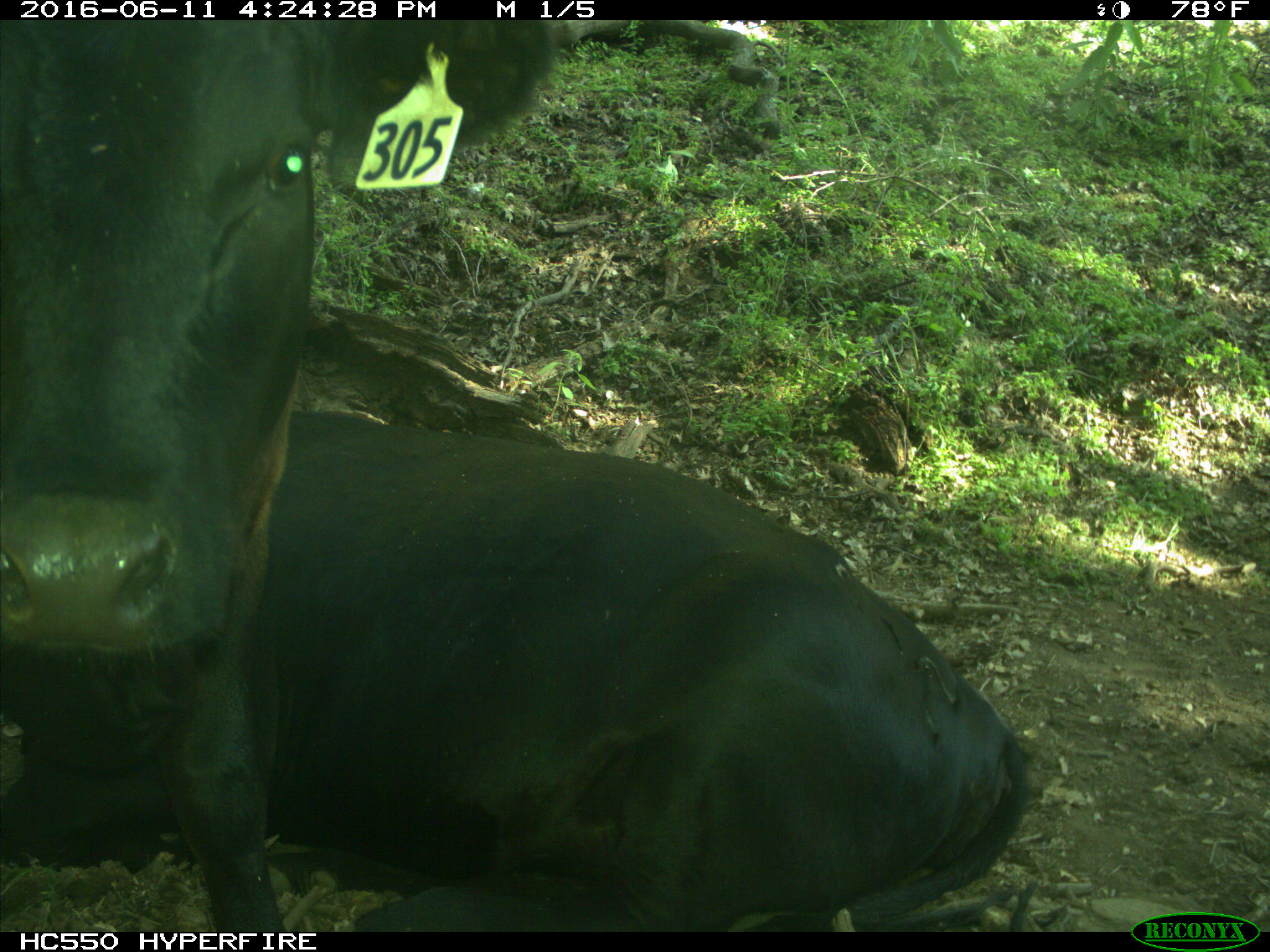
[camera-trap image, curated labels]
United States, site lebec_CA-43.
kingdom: Animalia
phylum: Chordata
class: Mammalia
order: Artiodactyla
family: Bovidae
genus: Bos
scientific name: Bos taurus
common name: domestic cow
Bos taurus (domestic cow).